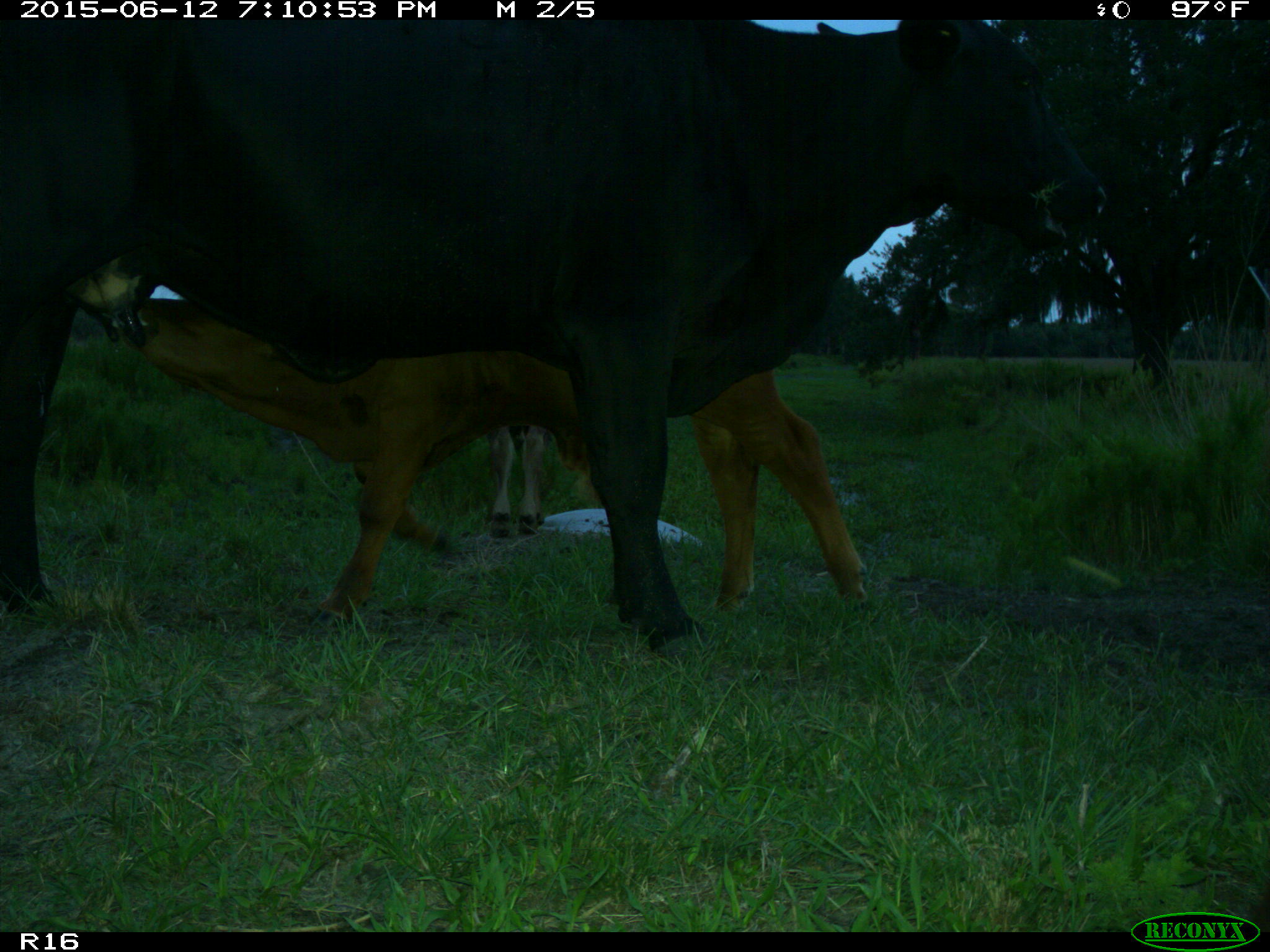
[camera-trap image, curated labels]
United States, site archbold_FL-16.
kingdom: Animalia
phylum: Chordata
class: Mammalia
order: Artiodactyla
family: Bovidae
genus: Bos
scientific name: Bos taurus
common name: domestic cow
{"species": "Bos taurus (domestic cow)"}